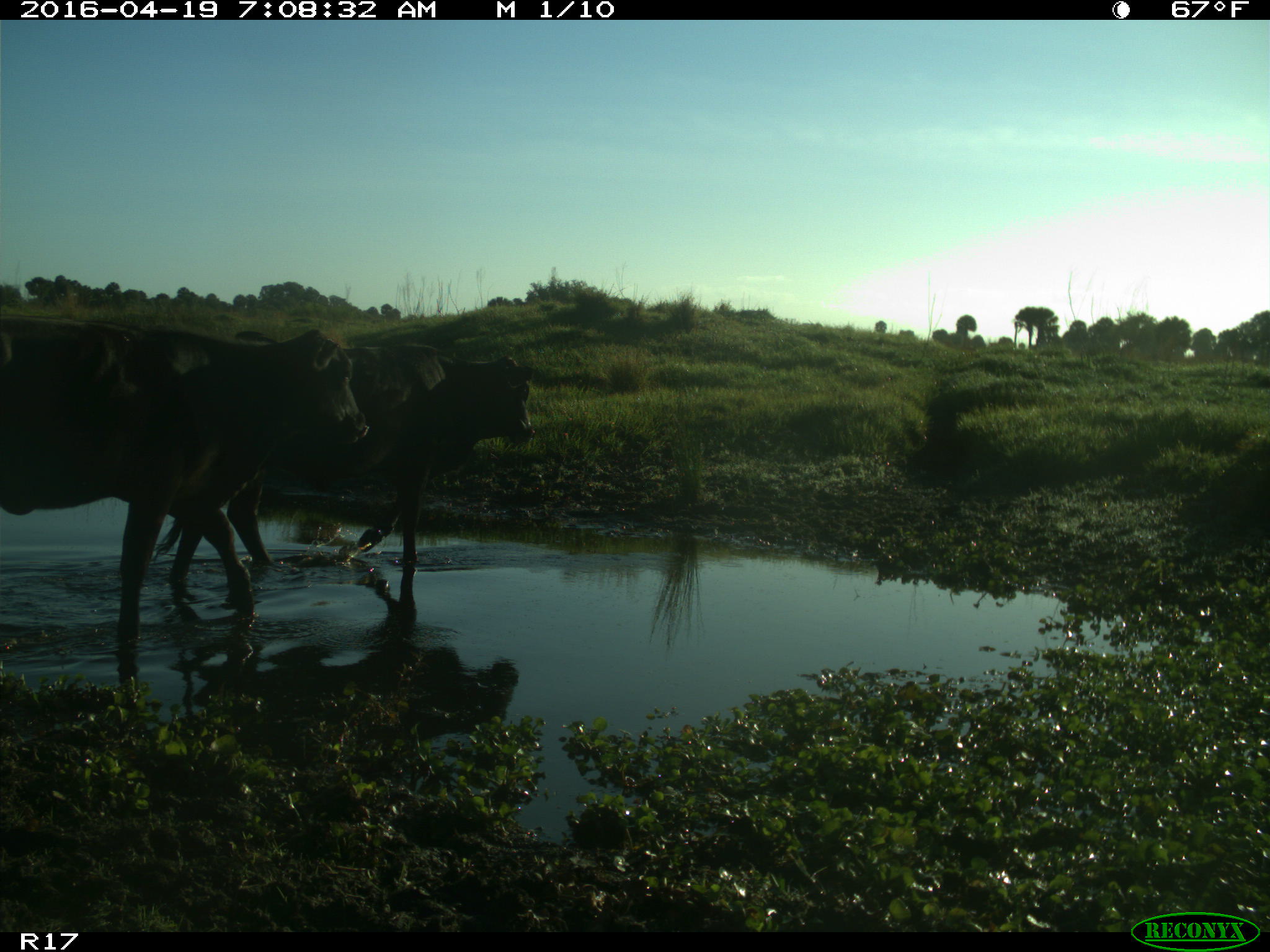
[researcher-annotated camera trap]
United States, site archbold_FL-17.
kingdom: Animalia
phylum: Chordata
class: Mammalia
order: Artiodactyla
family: Bovidae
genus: Bos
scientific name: Bos taurus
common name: domestic cow